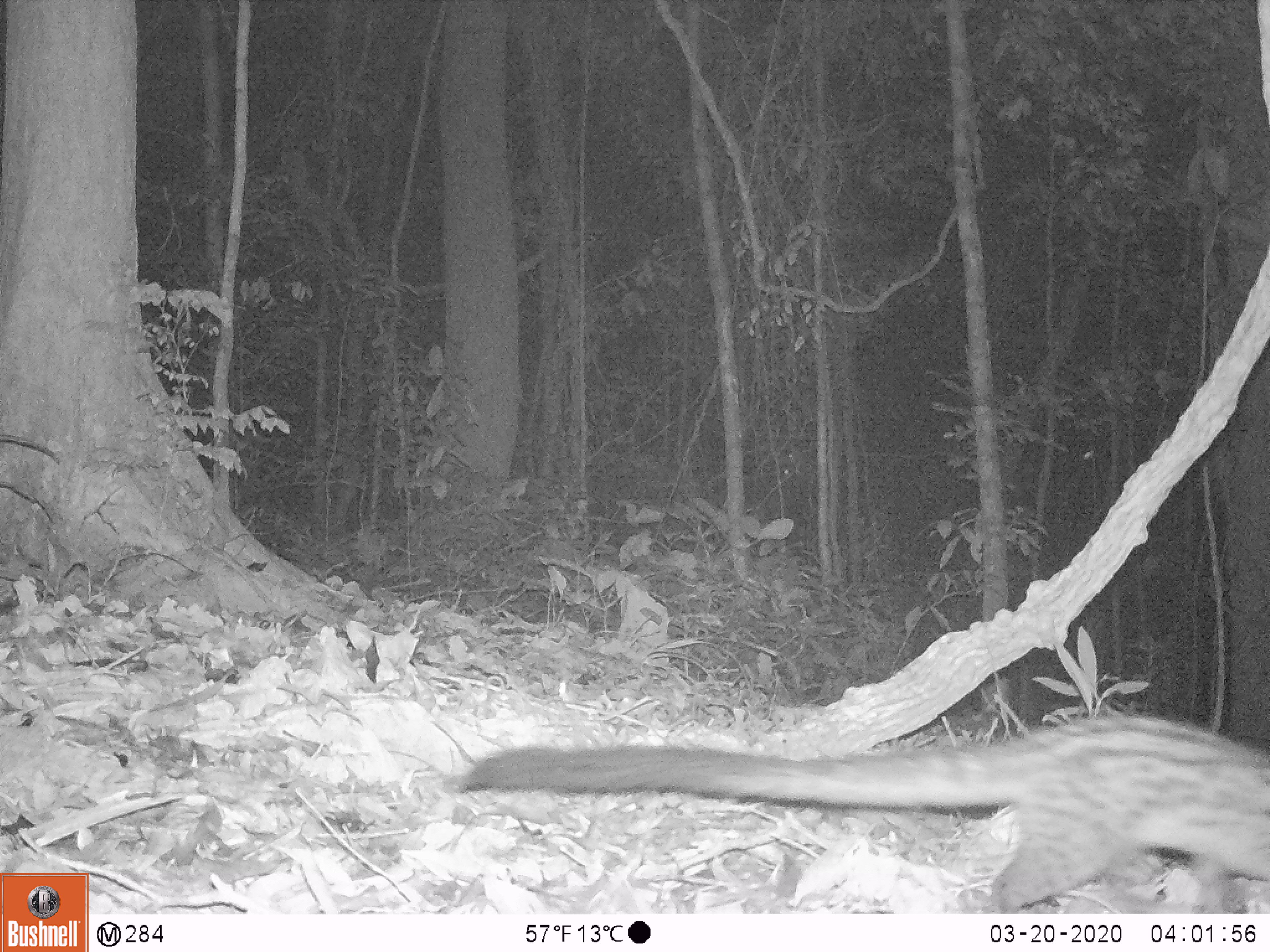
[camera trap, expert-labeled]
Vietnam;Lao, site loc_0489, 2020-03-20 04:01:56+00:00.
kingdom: Animalia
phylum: Chordata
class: Mammalia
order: Carnivora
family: Viverridae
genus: Paradoxurus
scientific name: Paradoxurus hermaphroditus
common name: common palm civet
Common palm civet (Paradoxurus hermaphroditus). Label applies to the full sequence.